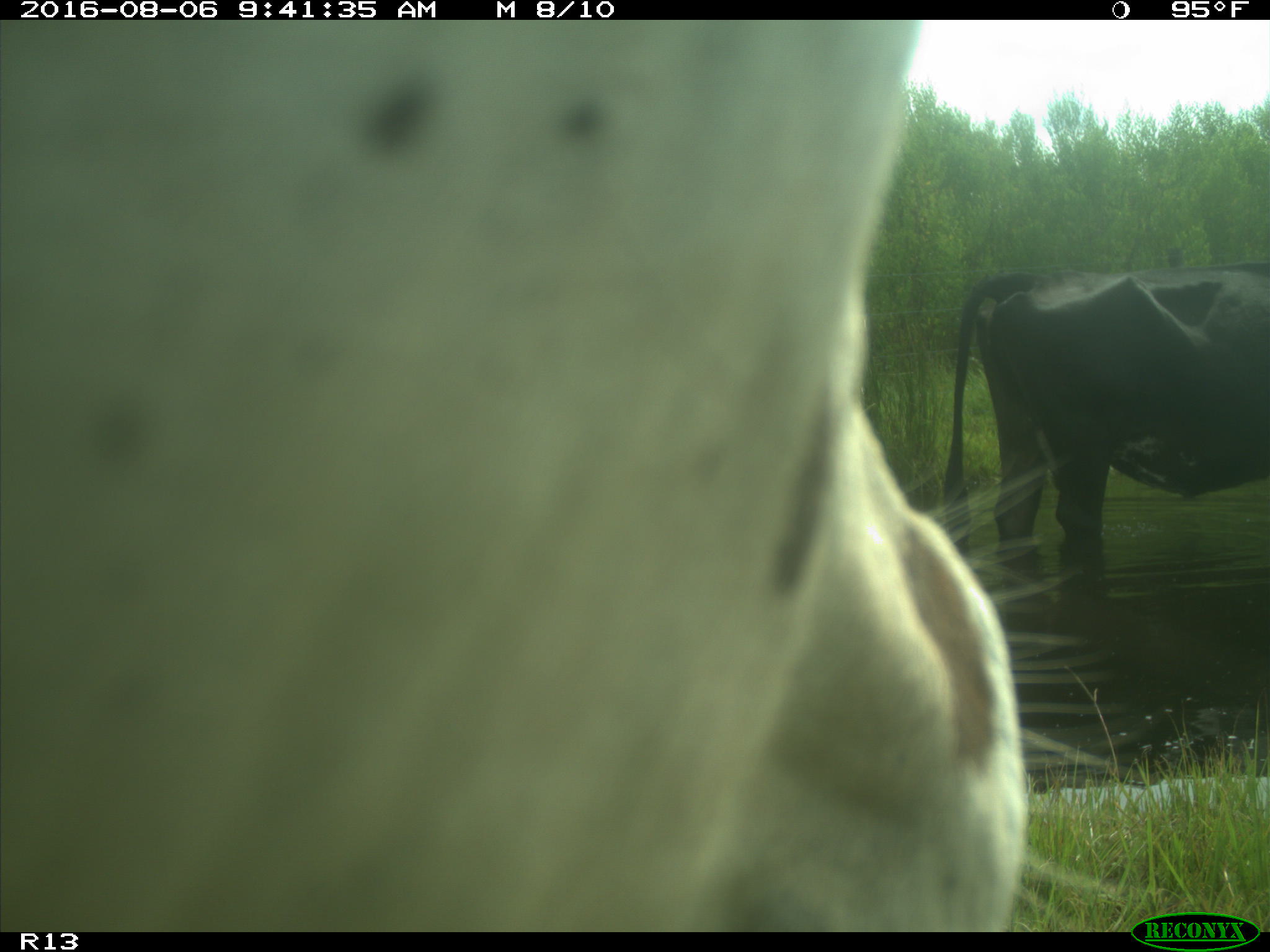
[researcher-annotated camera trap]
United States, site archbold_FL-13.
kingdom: Animalia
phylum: Chordata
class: Mammalia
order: Artiodactyla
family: Bovidae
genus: Bos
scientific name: Bos taurus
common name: domestic cow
Bos taurus (domestic cow).